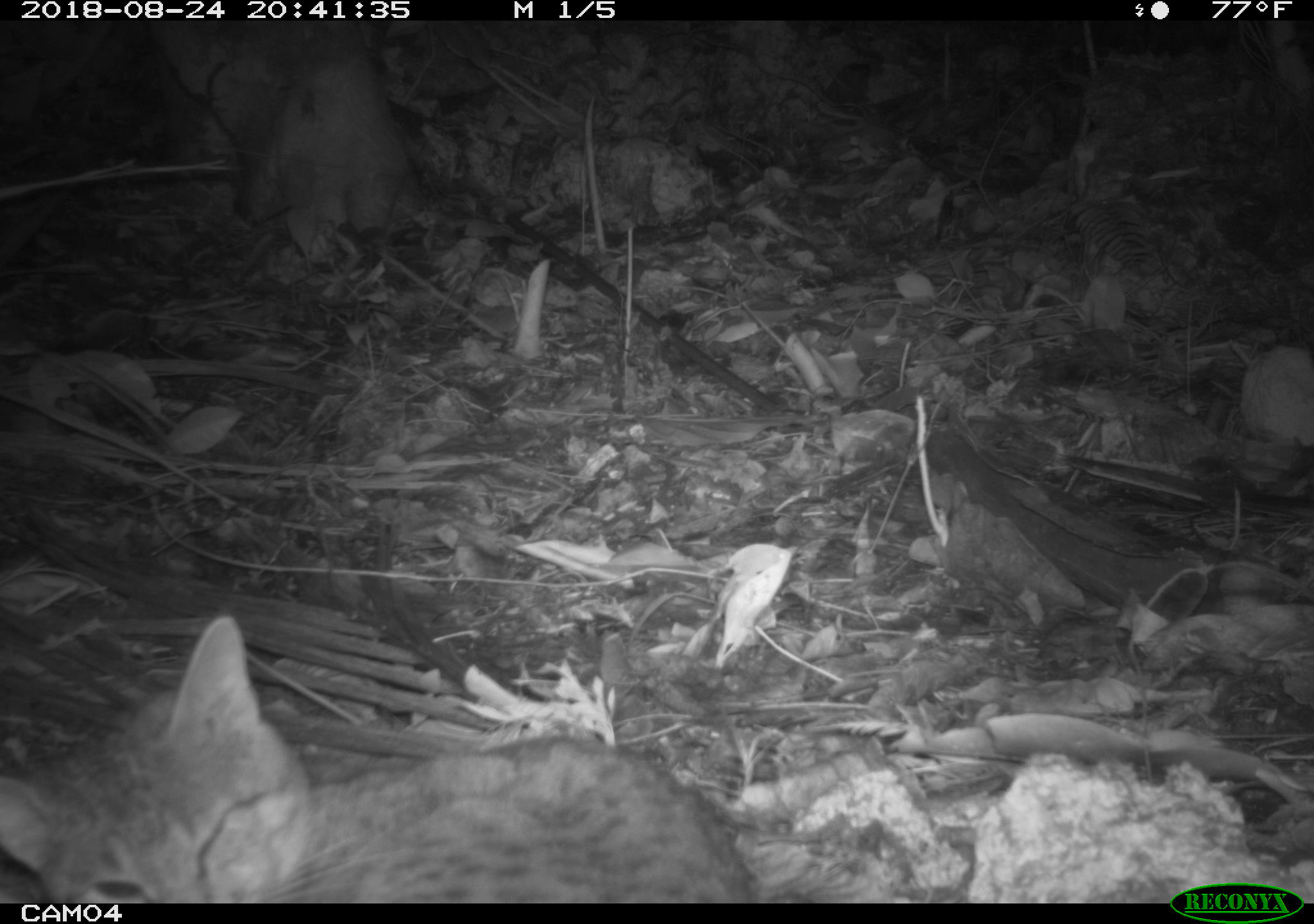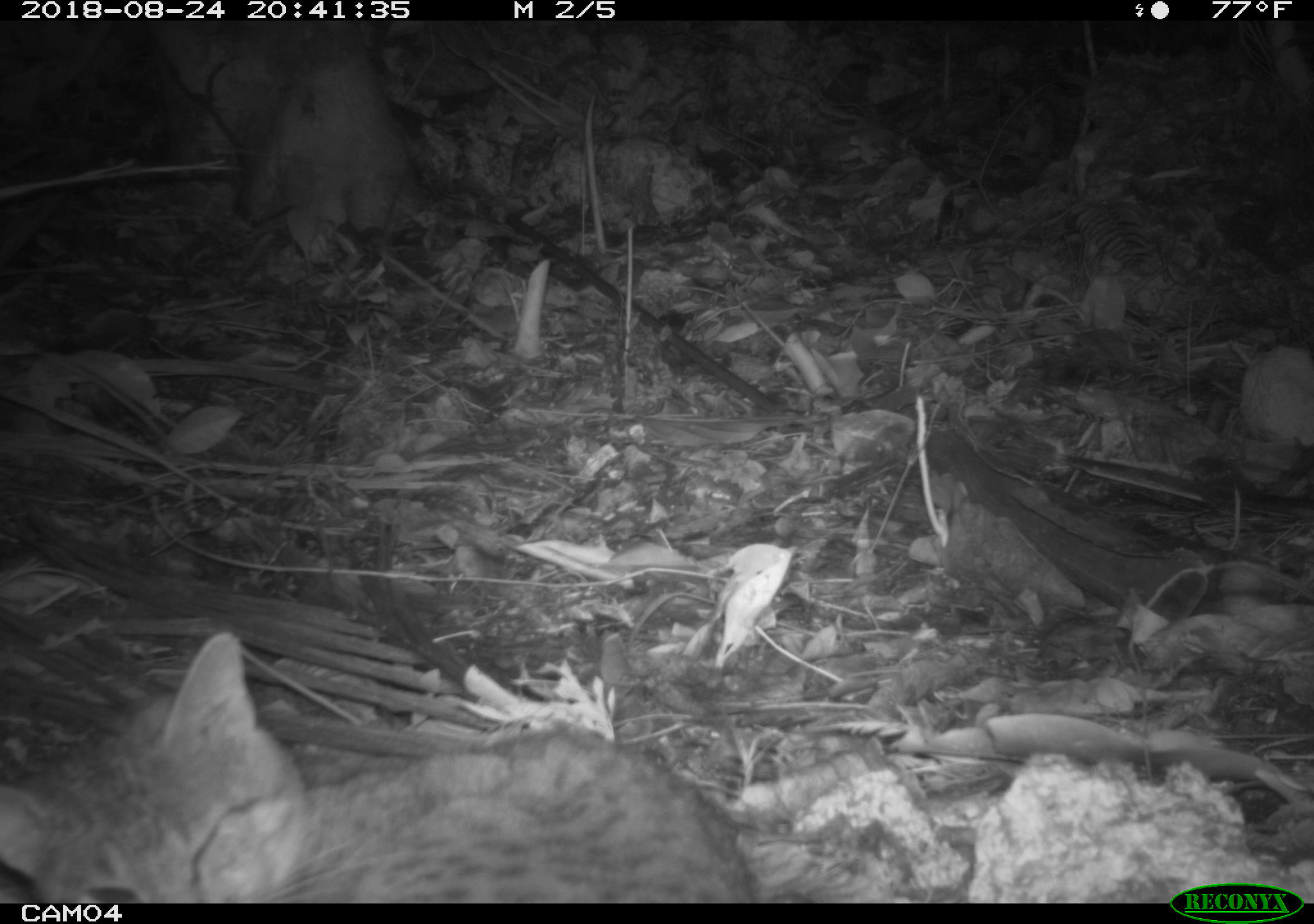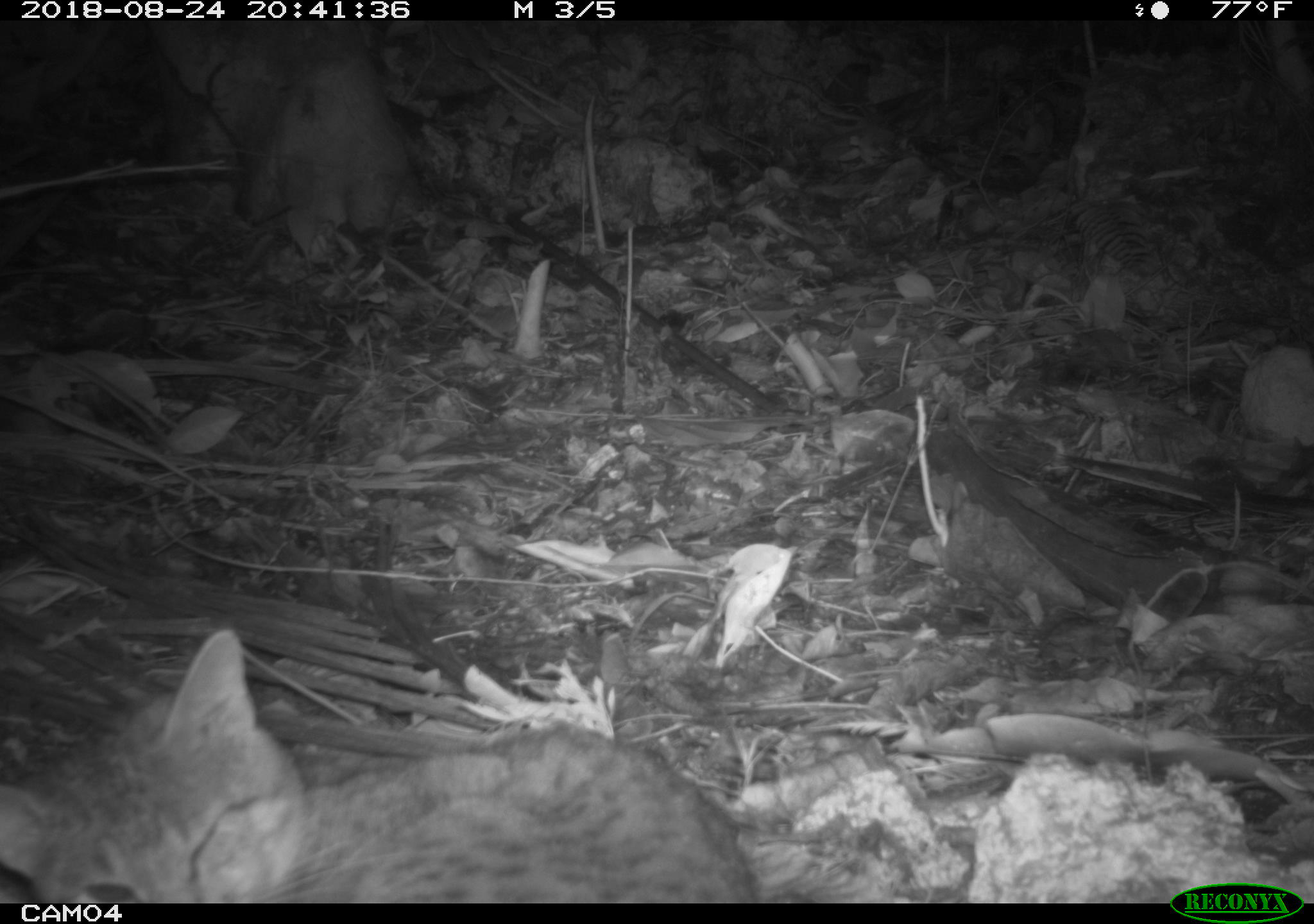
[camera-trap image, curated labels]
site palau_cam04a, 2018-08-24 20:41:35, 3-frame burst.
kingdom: Animalia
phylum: Chordata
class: Mammalia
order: Carnivora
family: Felidae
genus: Felis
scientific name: Felis catus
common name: cat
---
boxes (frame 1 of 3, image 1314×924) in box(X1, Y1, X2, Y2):
cat: box(0, 608, 767, 903)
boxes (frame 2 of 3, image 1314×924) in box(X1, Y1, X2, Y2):
cat: box(1, 626, 764, 901)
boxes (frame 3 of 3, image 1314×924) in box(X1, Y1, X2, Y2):
cat: box(5, 620, 772, 901)